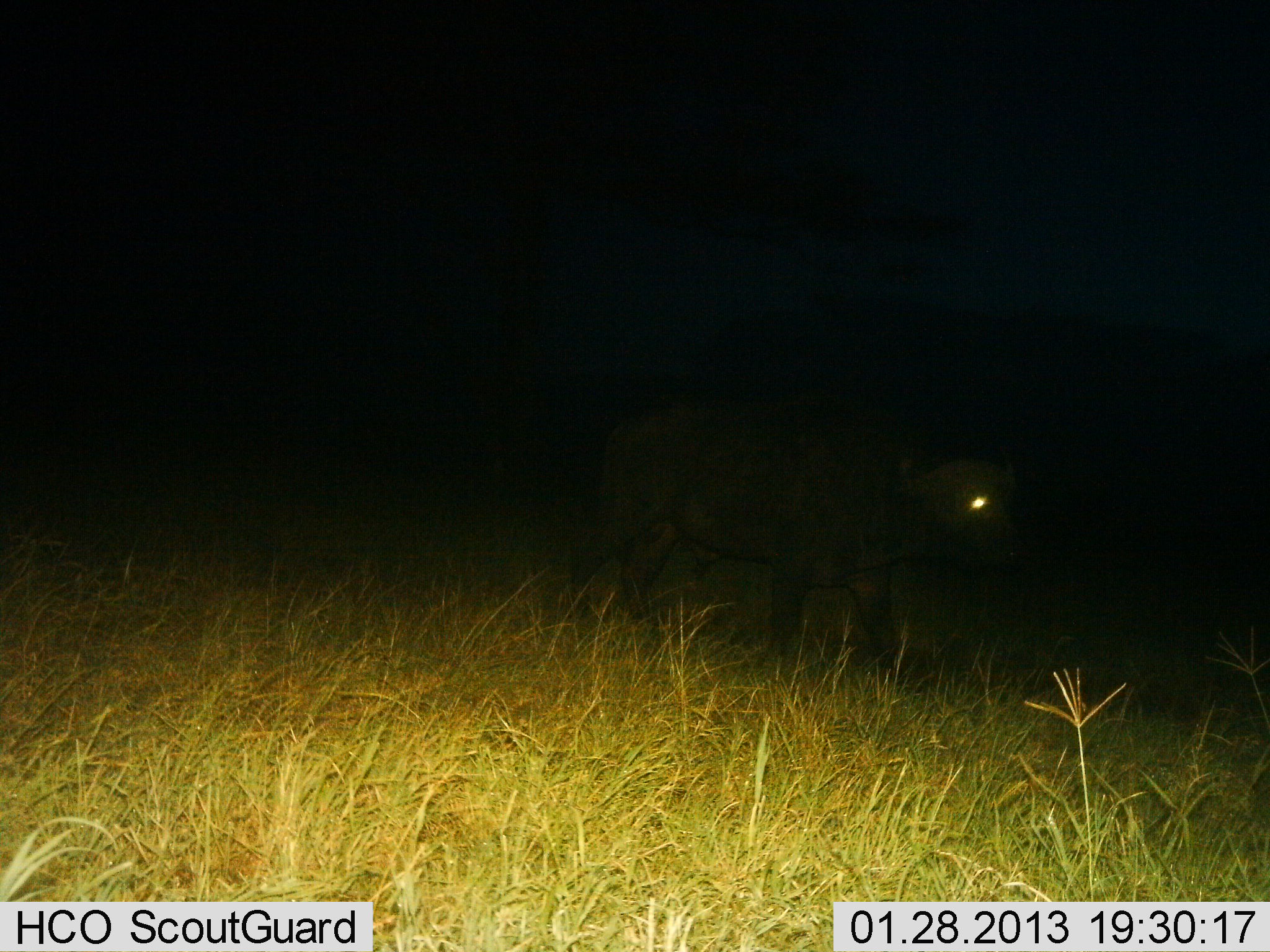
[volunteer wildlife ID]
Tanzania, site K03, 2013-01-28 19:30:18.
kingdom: Animalia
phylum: Chordata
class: Mammalia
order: Artiodactyla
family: Bovidae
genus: Syncerus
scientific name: Syncerus caffer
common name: cape buffalo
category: buffalo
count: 1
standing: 23%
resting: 0%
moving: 77%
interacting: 0%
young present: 0%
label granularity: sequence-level